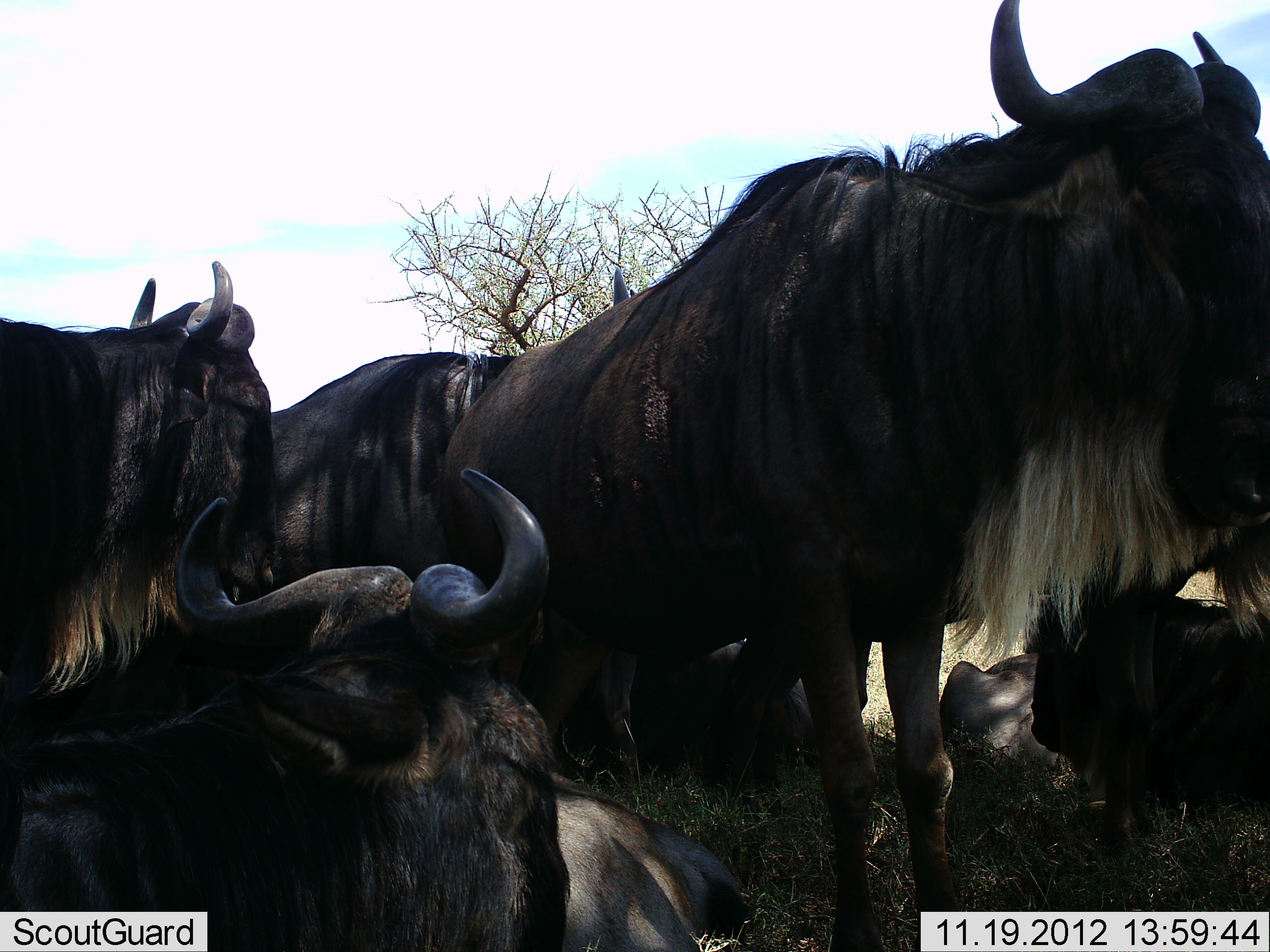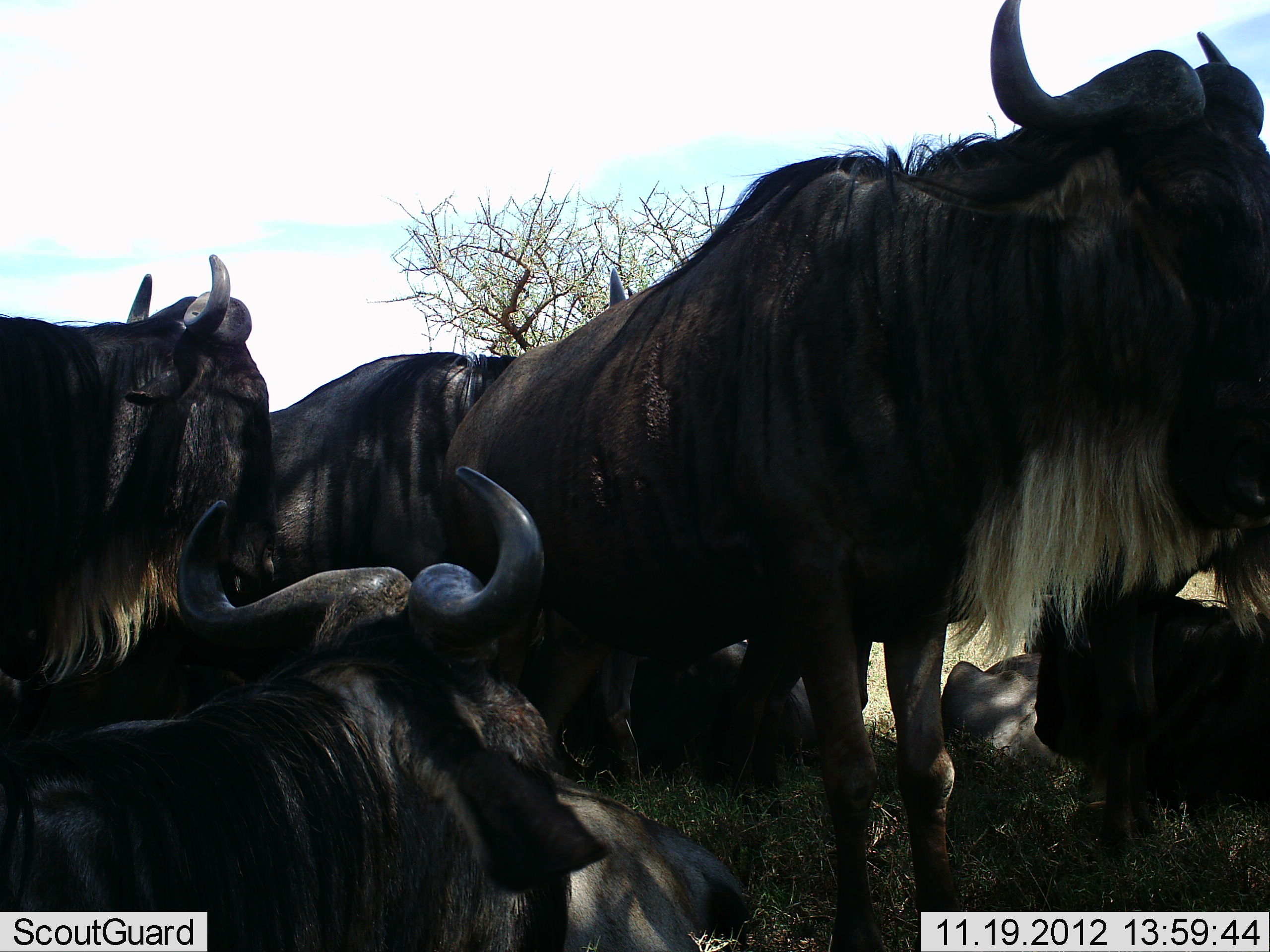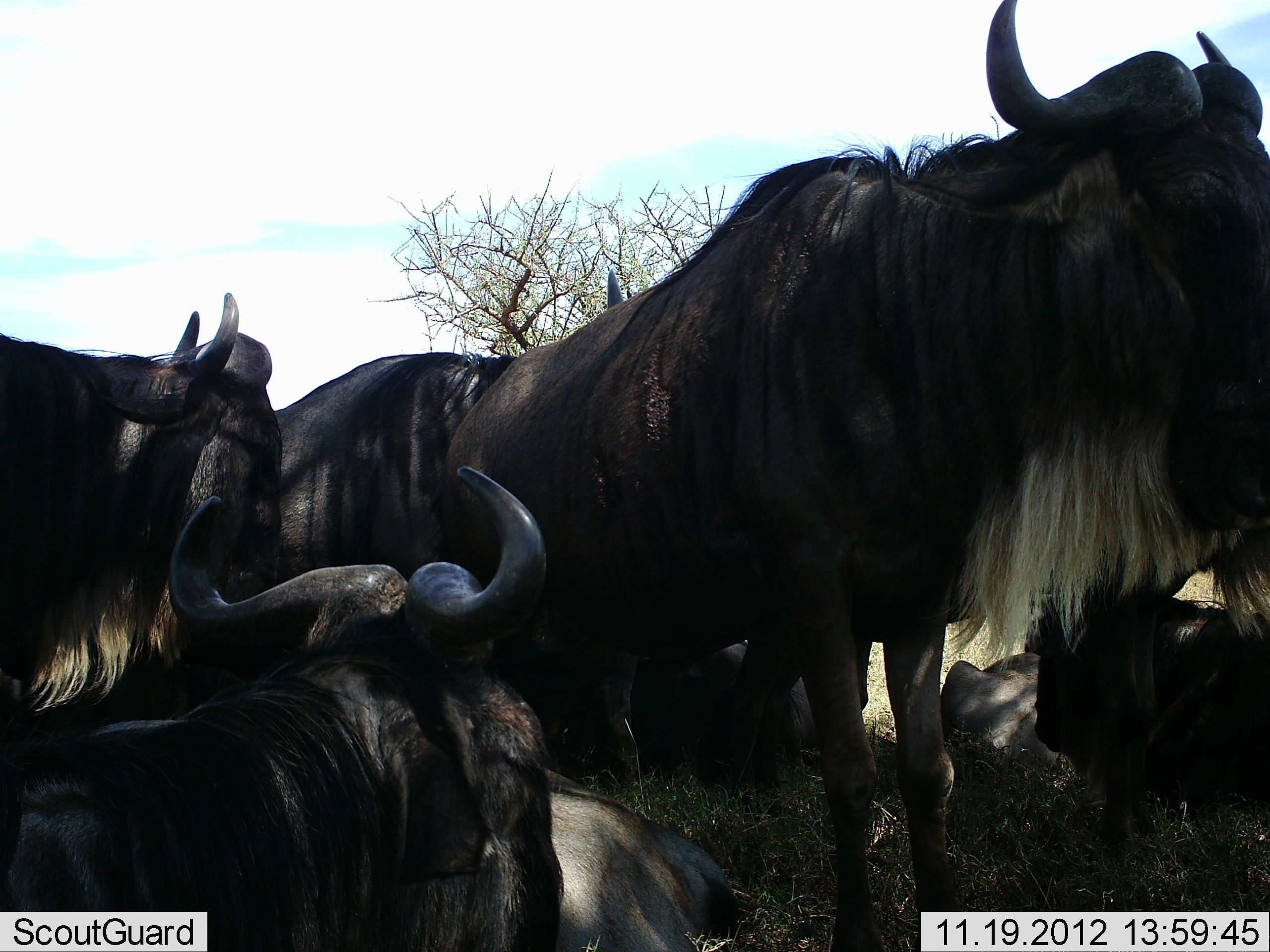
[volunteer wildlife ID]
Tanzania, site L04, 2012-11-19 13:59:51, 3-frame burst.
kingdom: Animalia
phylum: Chordata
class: Mammalia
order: Artiodactyla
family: Bovidae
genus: Connochaetes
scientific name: Connochaetes taurinus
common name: blue wildebeest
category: wildebeest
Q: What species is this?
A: Wildebeest (blue wildebeest) (Connochaetes taurinus).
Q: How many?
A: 8.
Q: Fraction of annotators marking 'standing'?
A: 70%.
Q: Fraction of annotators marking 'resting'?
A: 90%.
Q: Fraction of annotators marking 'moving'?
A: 0%.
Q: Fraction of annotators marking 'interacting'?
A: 0%.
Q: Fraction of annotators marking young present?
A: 0%.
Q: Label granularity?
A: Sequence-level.